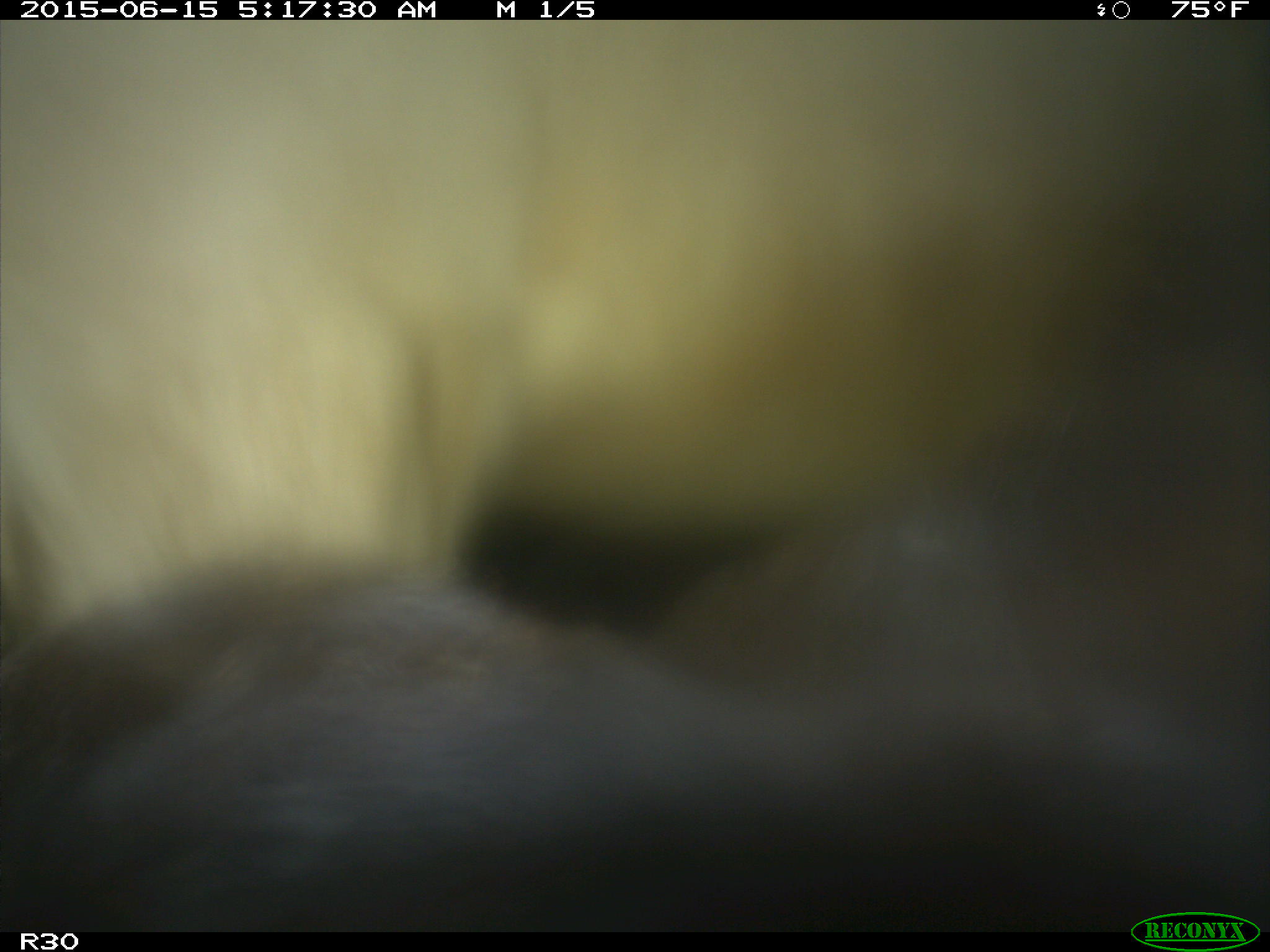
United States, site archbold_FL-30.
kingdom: Animalia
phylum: Chordata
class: Mammalia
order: Artiodactyla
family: Bovidae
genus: Bos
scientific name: Bos taurus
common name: domestic cow